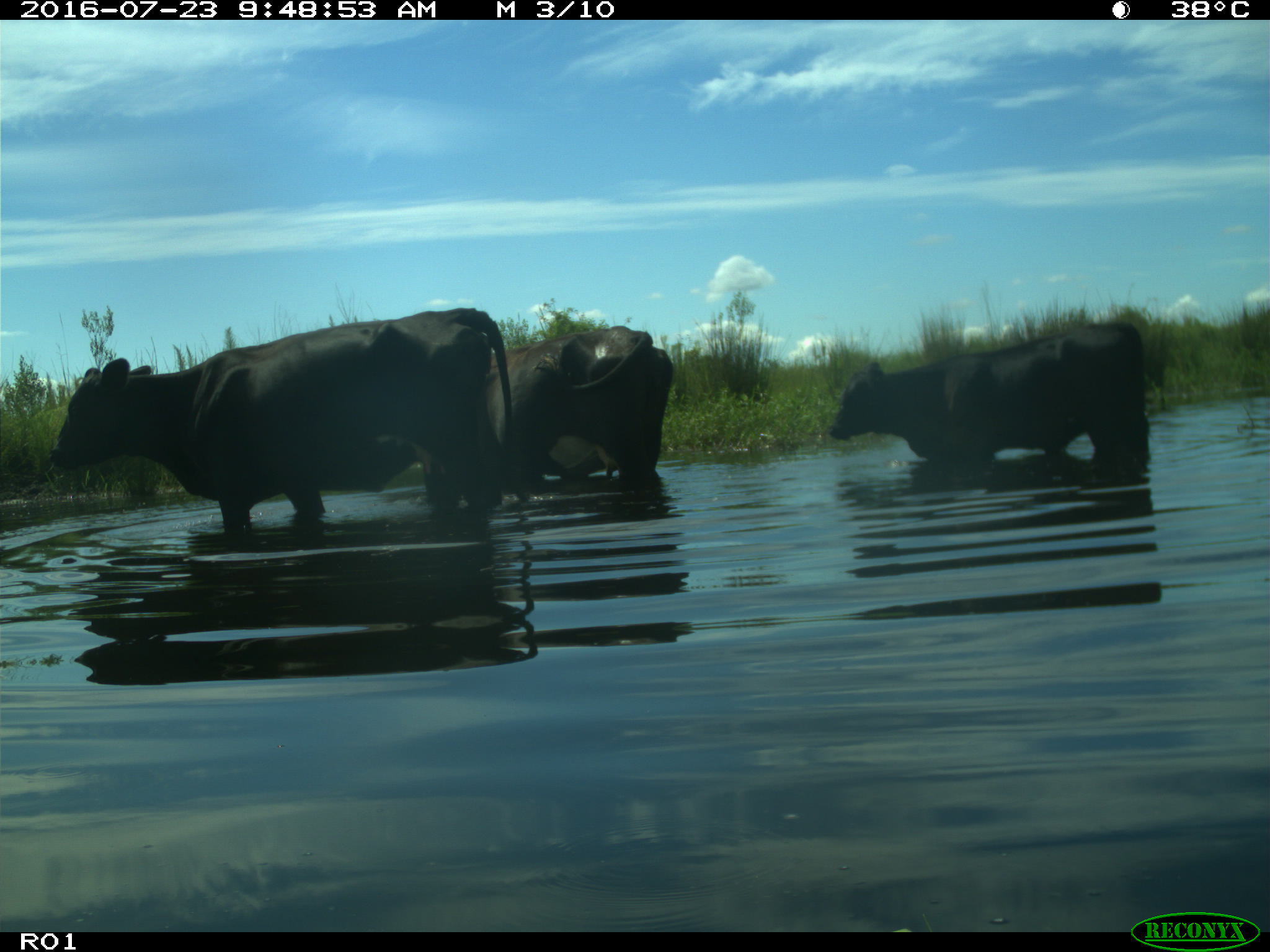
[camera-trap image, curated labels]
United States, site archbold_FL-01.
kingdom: Animalia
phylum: Chordata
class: Mammalia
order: Artiodactyla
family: Bovidae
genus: Bos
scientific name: Bos taurus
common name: domestic cow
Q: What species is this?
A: Bos taurus (domestic cow).